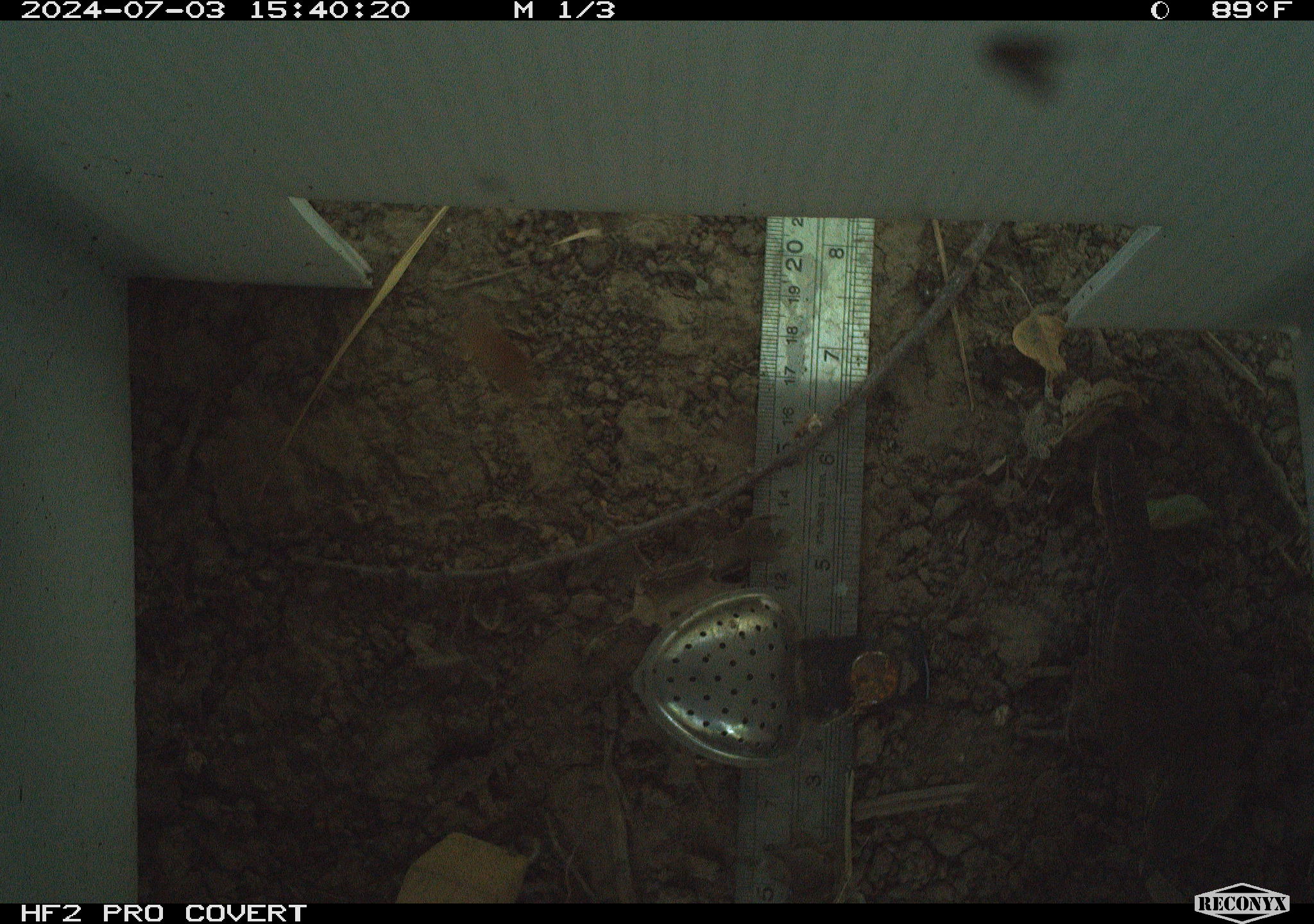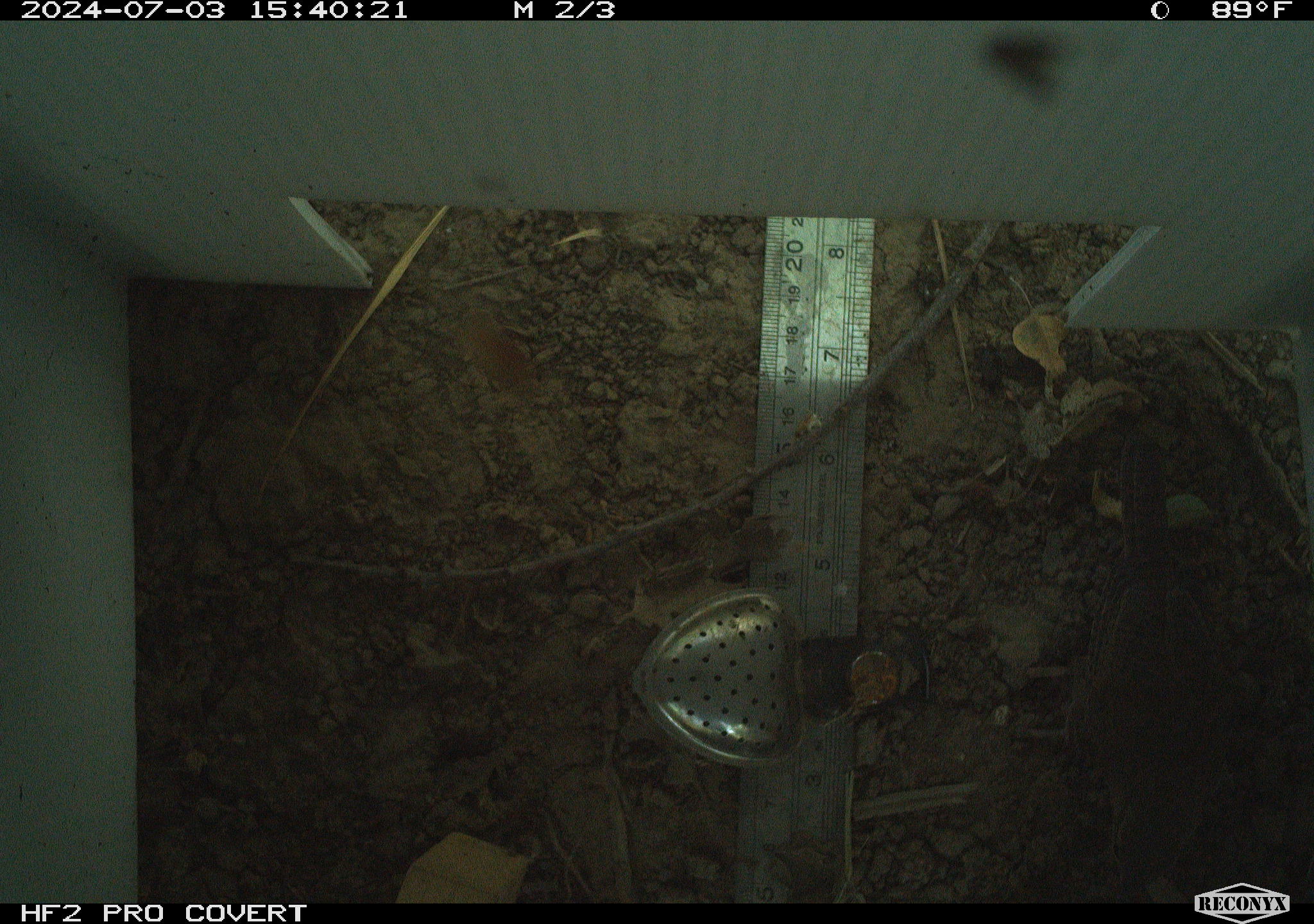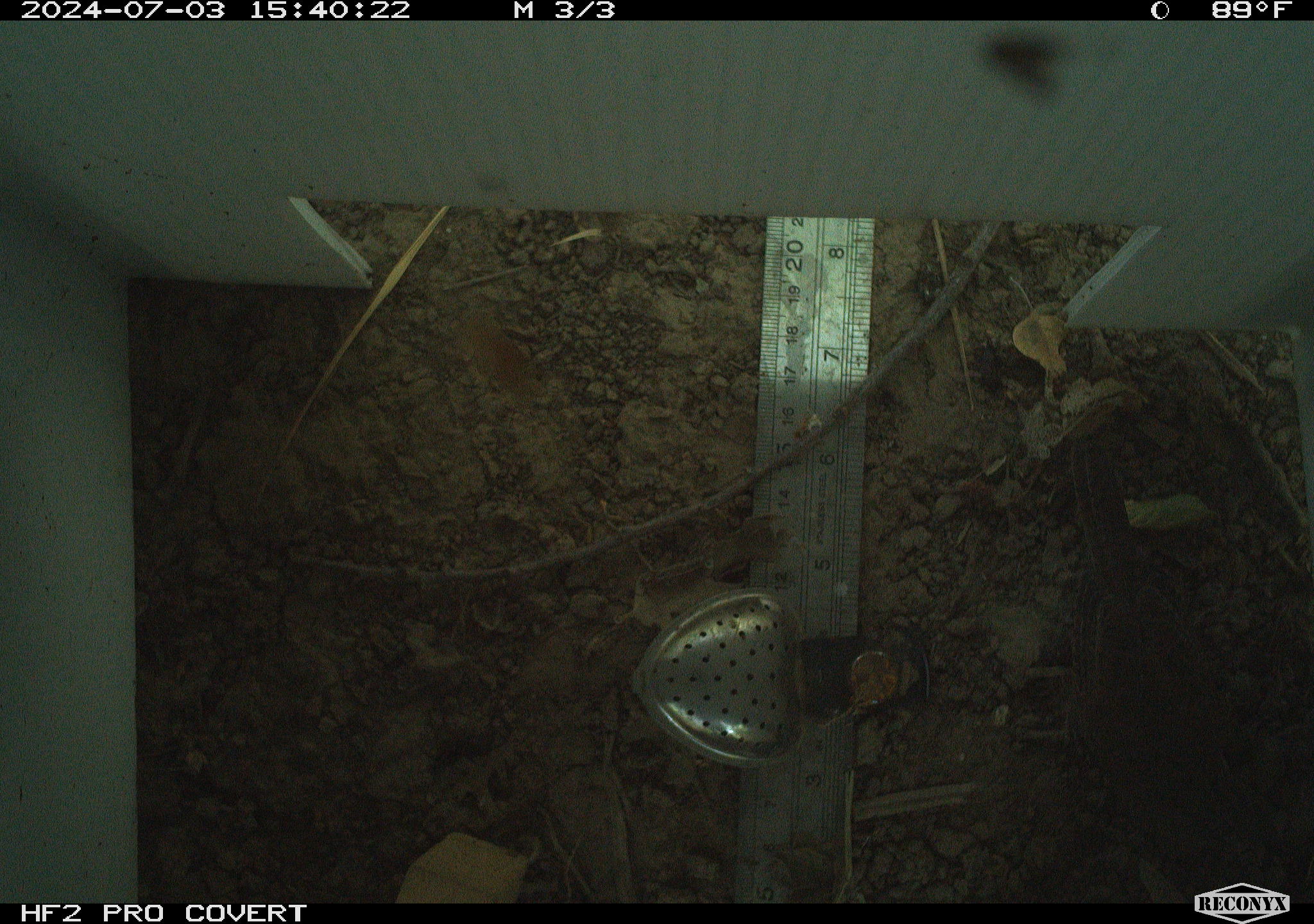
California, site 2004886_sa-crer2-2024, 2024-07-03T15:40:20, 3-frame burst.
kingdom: Animalia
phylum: Chordata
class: Aves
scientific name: Aves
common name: bird